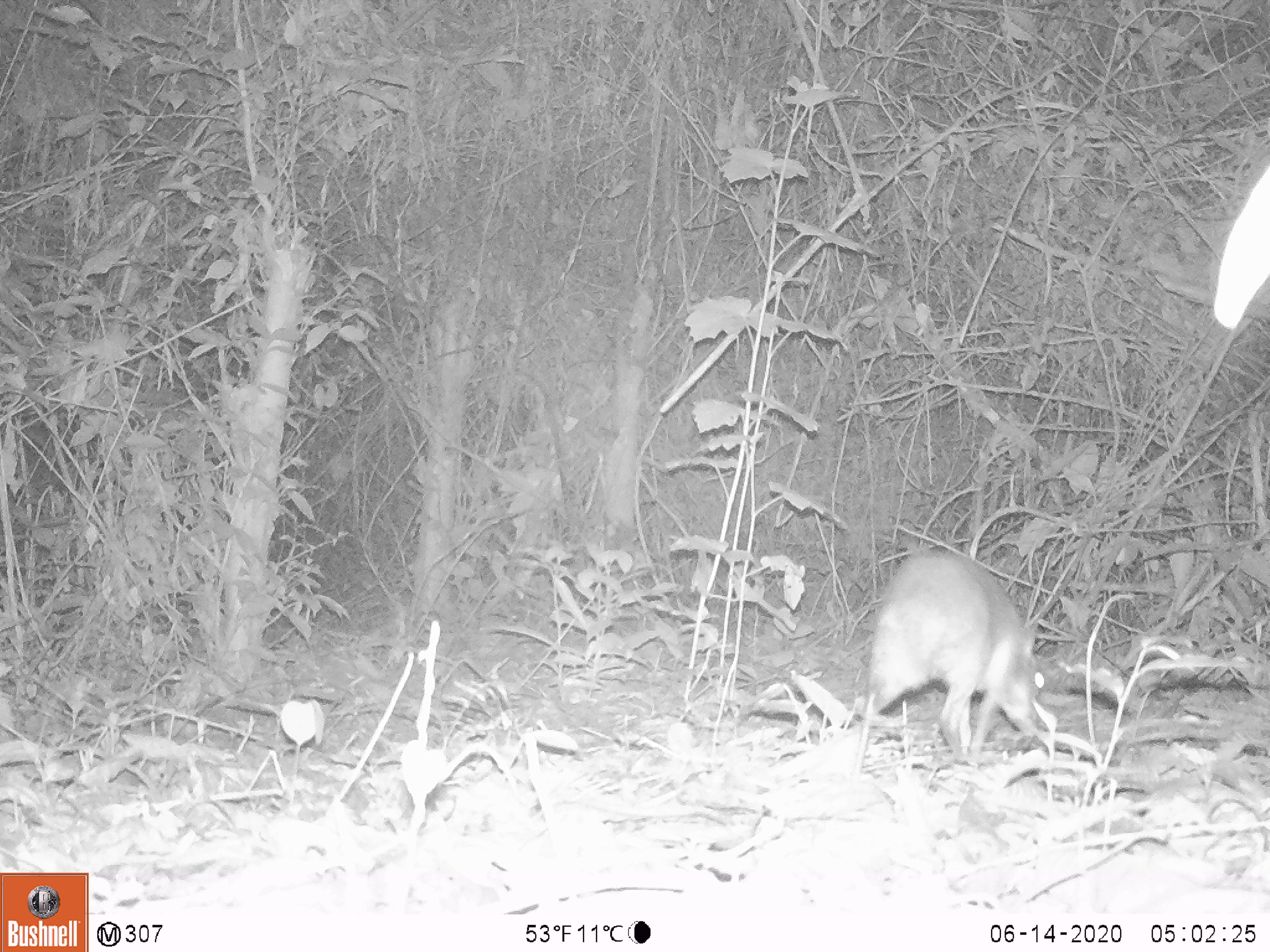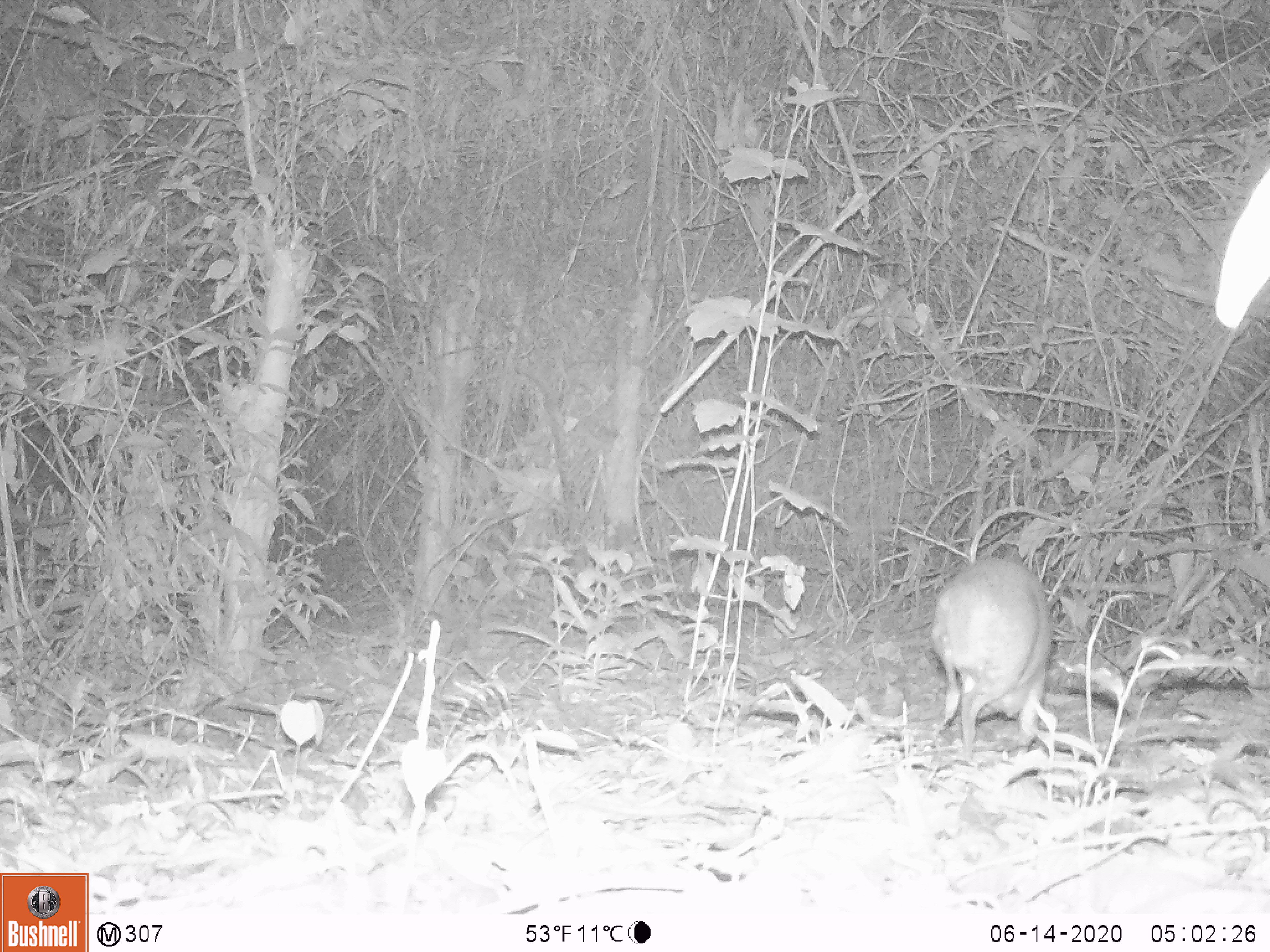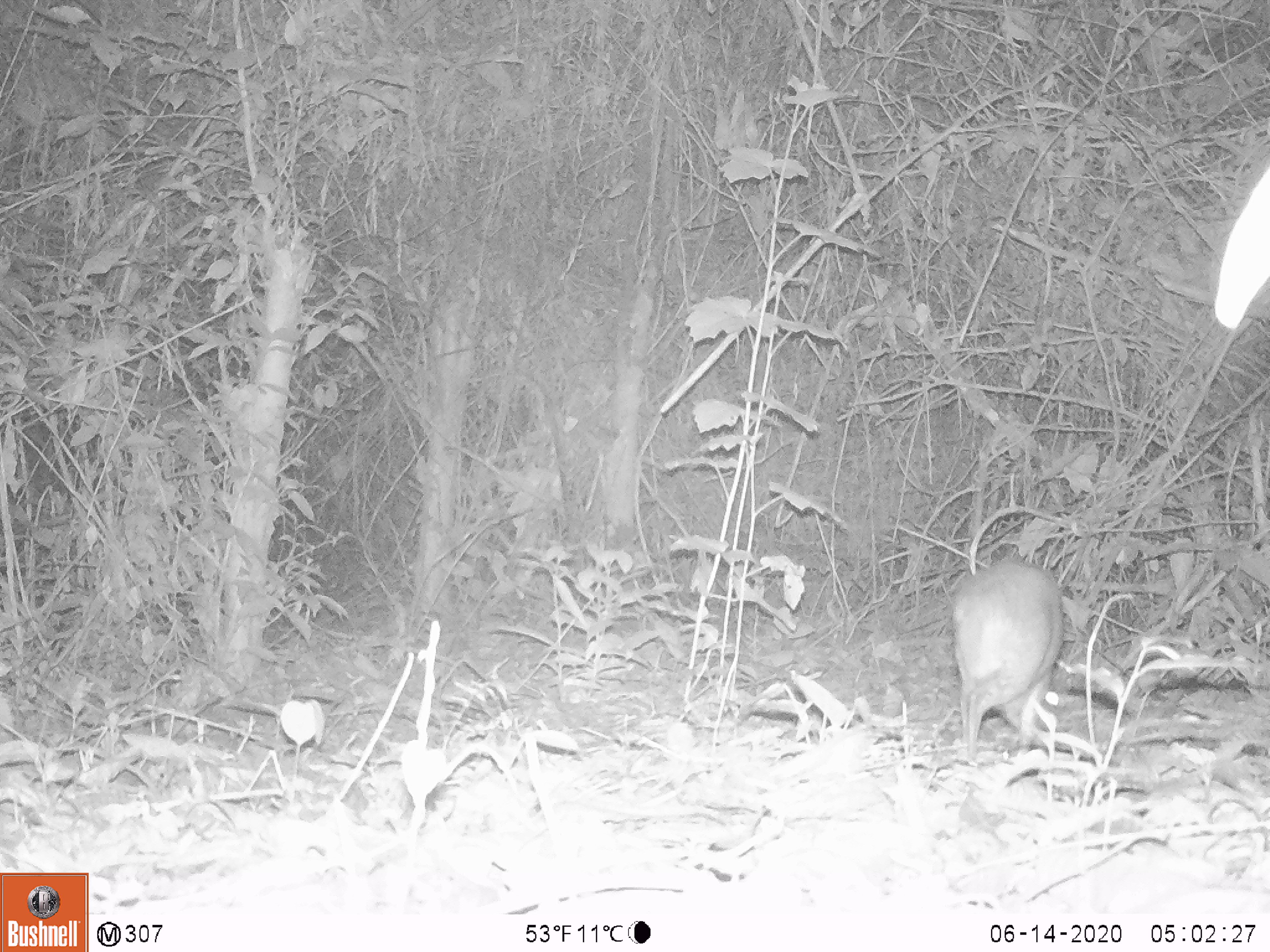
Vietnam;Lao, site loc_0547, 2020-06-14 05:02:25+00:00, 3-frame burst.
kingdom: Animalia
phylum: Chordata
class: Mammalia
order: Artiodactyla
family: Tragulidae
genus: Moschiola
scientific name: Moschiola meminna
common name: chevrotain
Chevrotain (Moschiola meminna). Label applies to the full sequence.